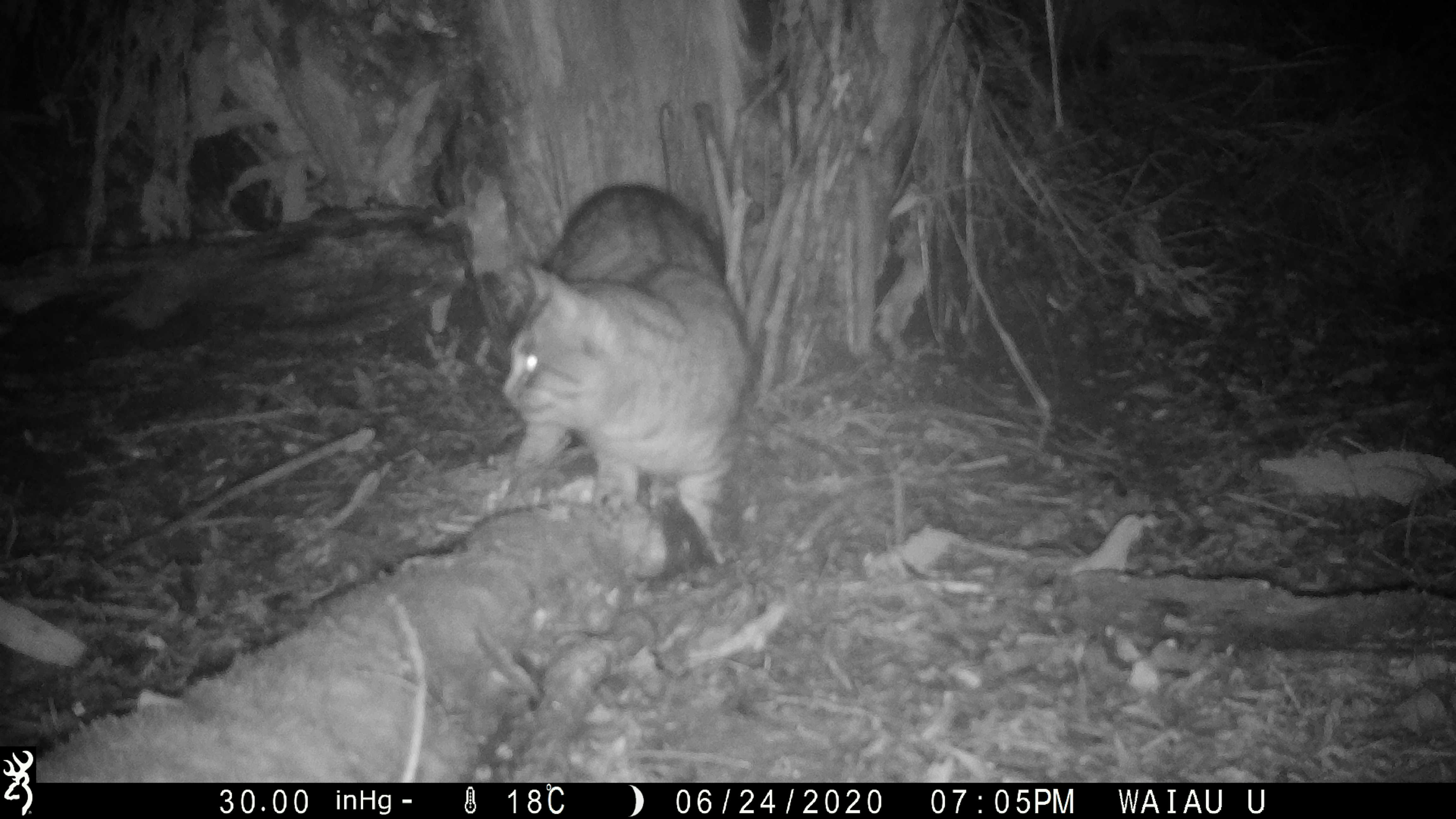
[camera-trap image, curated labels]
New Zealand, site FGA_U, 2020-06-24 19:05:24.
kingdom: Animalia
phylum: Chordata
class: Mammalia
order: Carnivora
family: Felidae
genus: Felis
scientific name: Felis catus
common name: domestic cat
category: cat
Cat (domestic cat) (Felis catus).